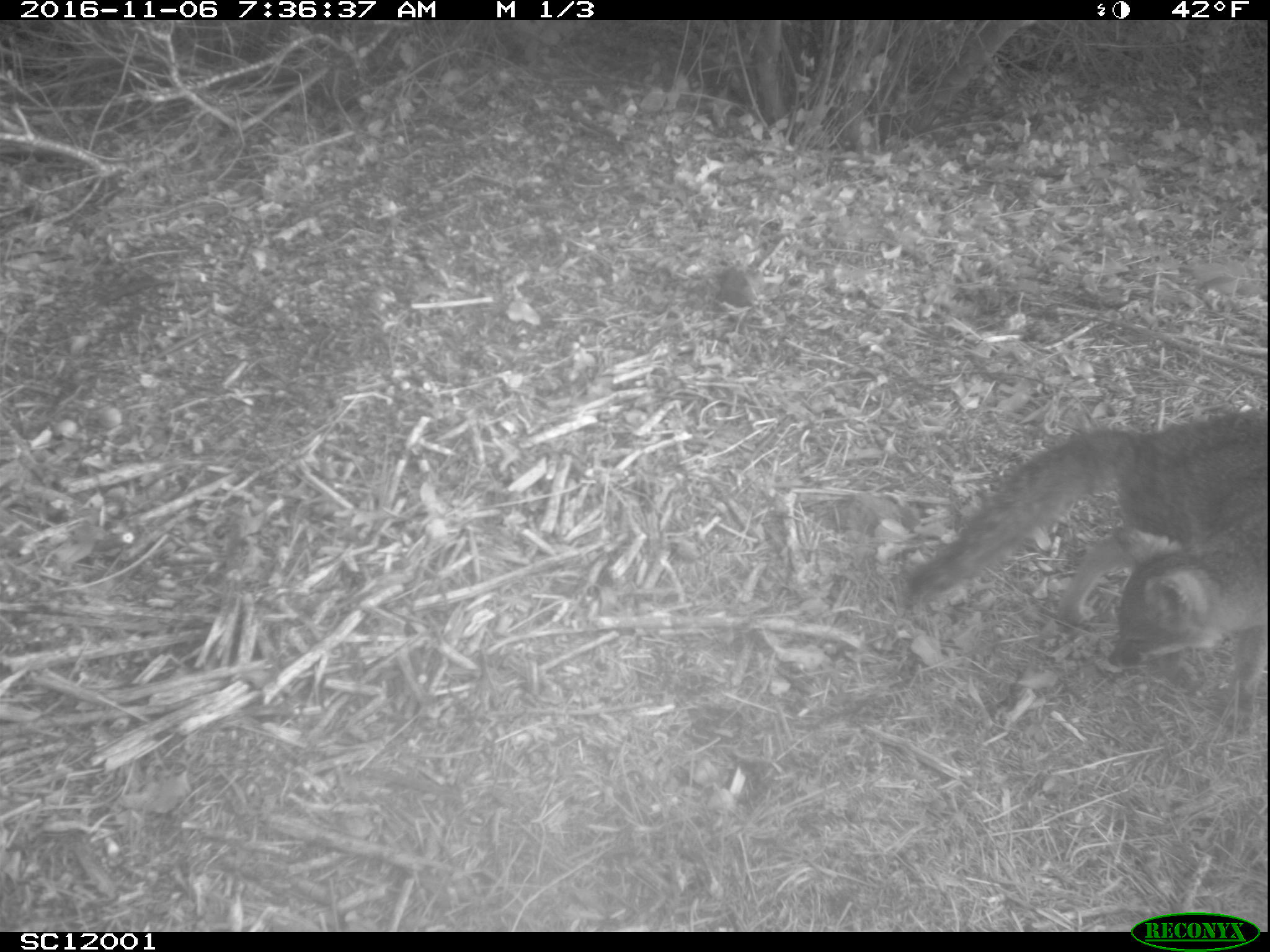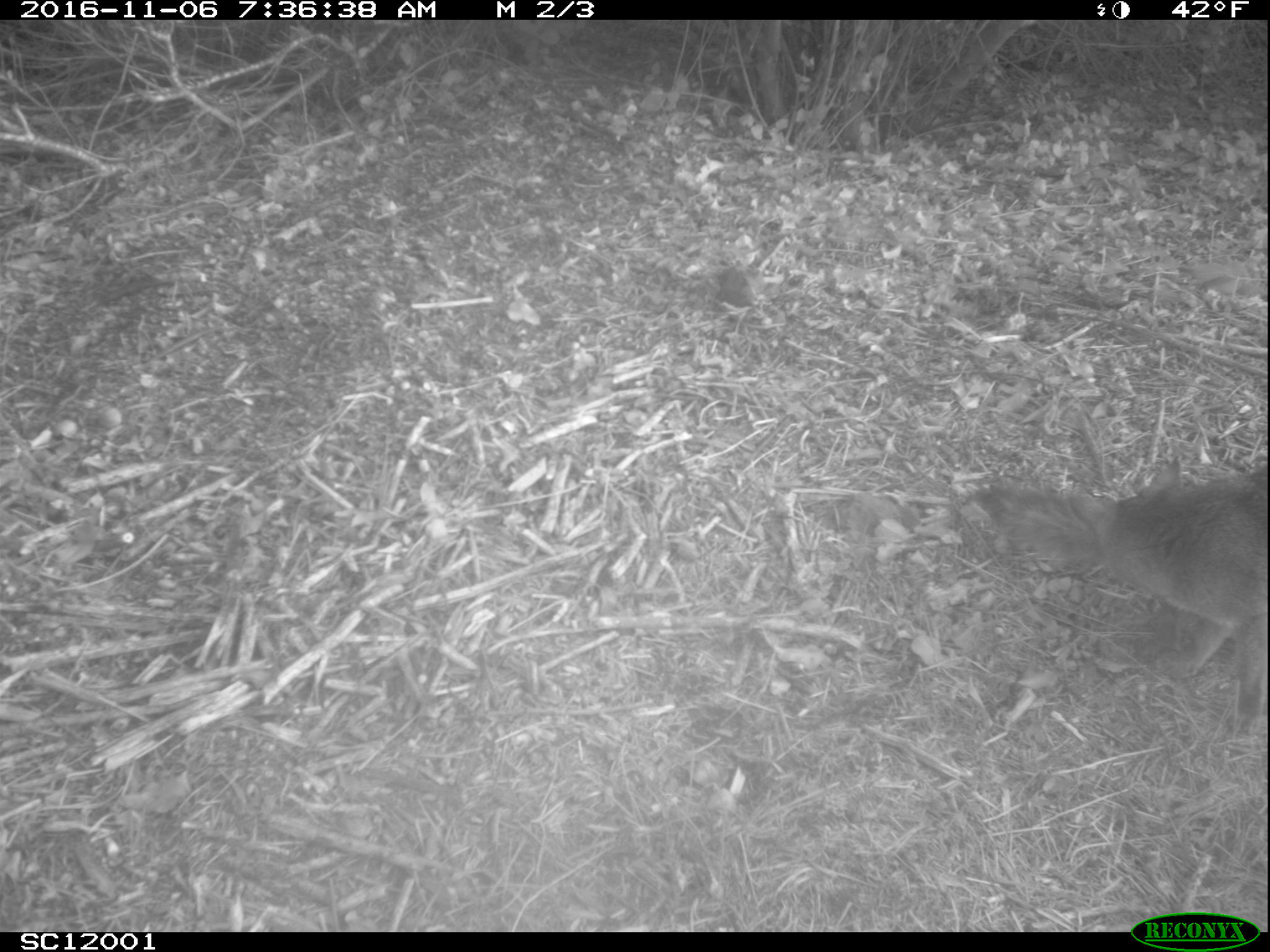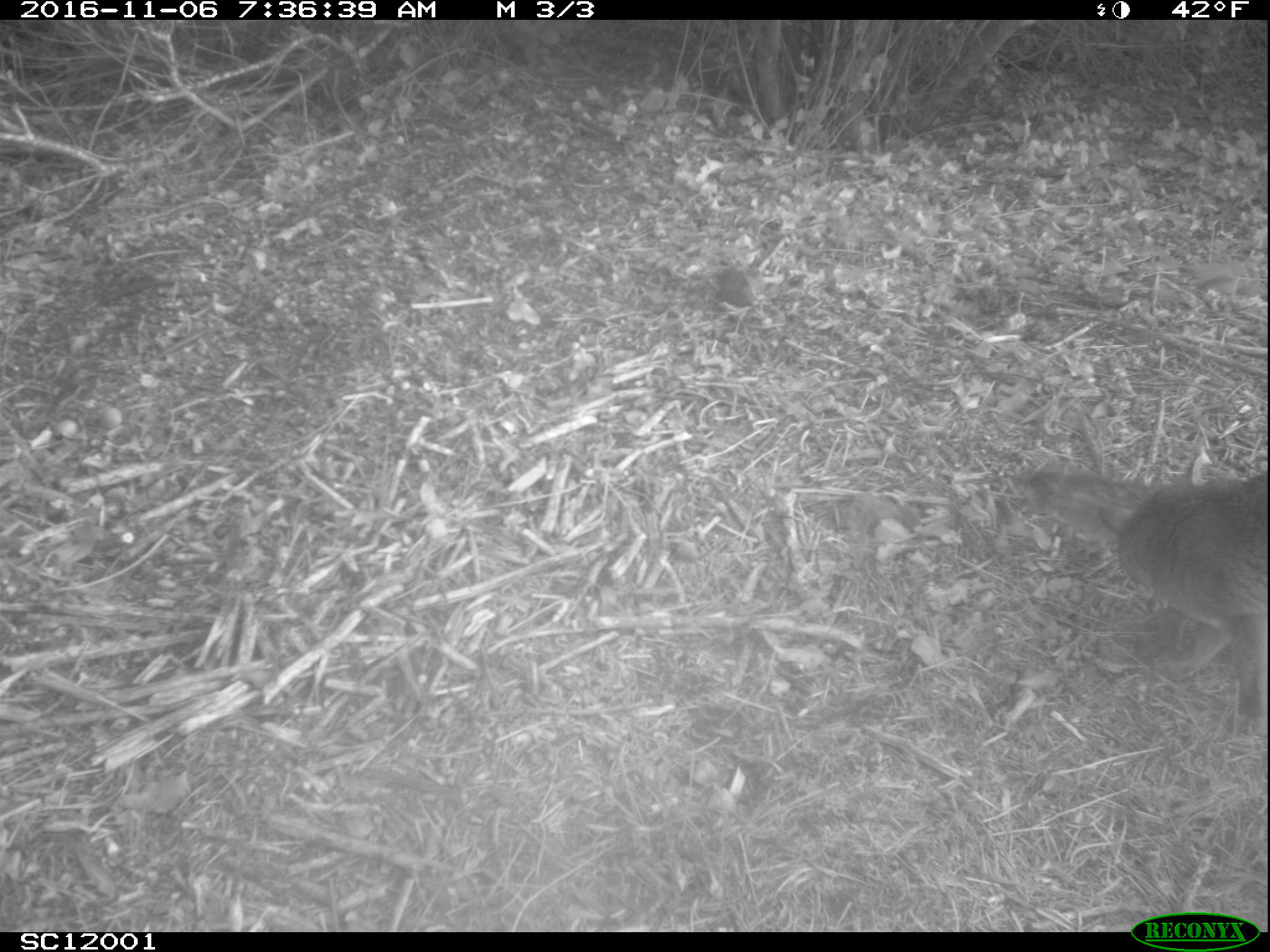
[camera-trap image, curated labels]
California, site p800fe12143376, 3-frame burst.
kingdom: Animalia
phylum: Chordata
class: Mammalia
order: Carnivora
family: Canidae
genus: Urocyon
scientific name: Urocyon littoralis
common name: island fox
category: fox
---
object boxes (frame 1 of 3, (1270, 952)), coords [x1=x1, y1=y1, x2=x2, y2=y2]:
fox: [x1=905, y1=406, x2=1269, y2=732]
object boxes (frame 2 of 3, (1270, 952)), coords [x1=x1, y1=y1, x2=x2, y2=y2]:
fox: [x1=1068, y1=456, x2=1269, y2=719]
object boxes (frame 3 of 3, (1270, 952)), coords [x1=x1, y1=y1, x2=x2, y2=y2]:
fox: [x1=1029, y1=469, x2=1268, y2=735]